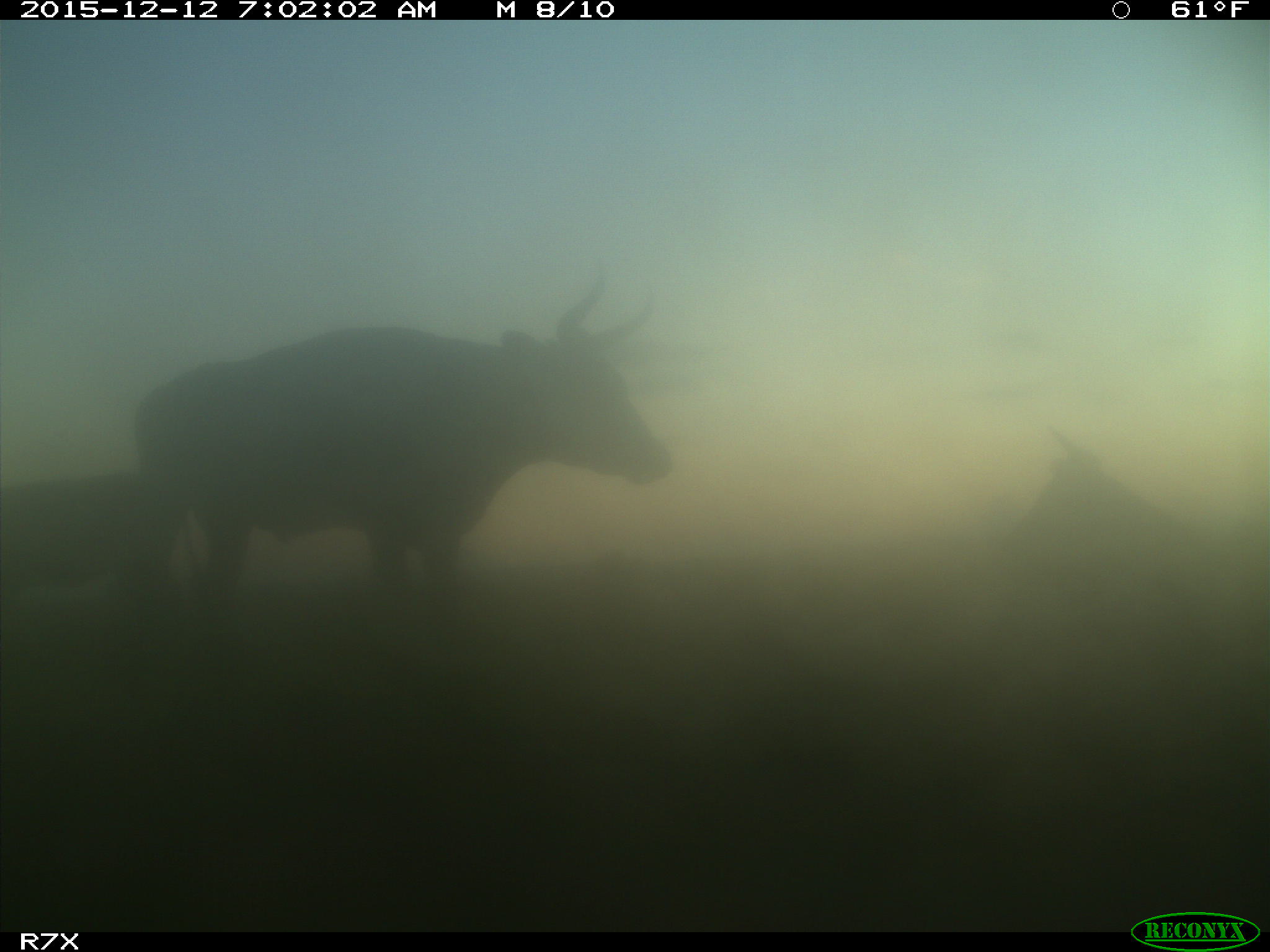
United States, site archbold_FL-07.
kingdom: Animalia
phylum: Chordata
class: Mammalia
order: Artiodactyla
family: Bovidae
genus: Bos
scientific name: Bos taurus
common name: domestic cow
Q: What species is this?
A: Bos taurus (domestic cow).